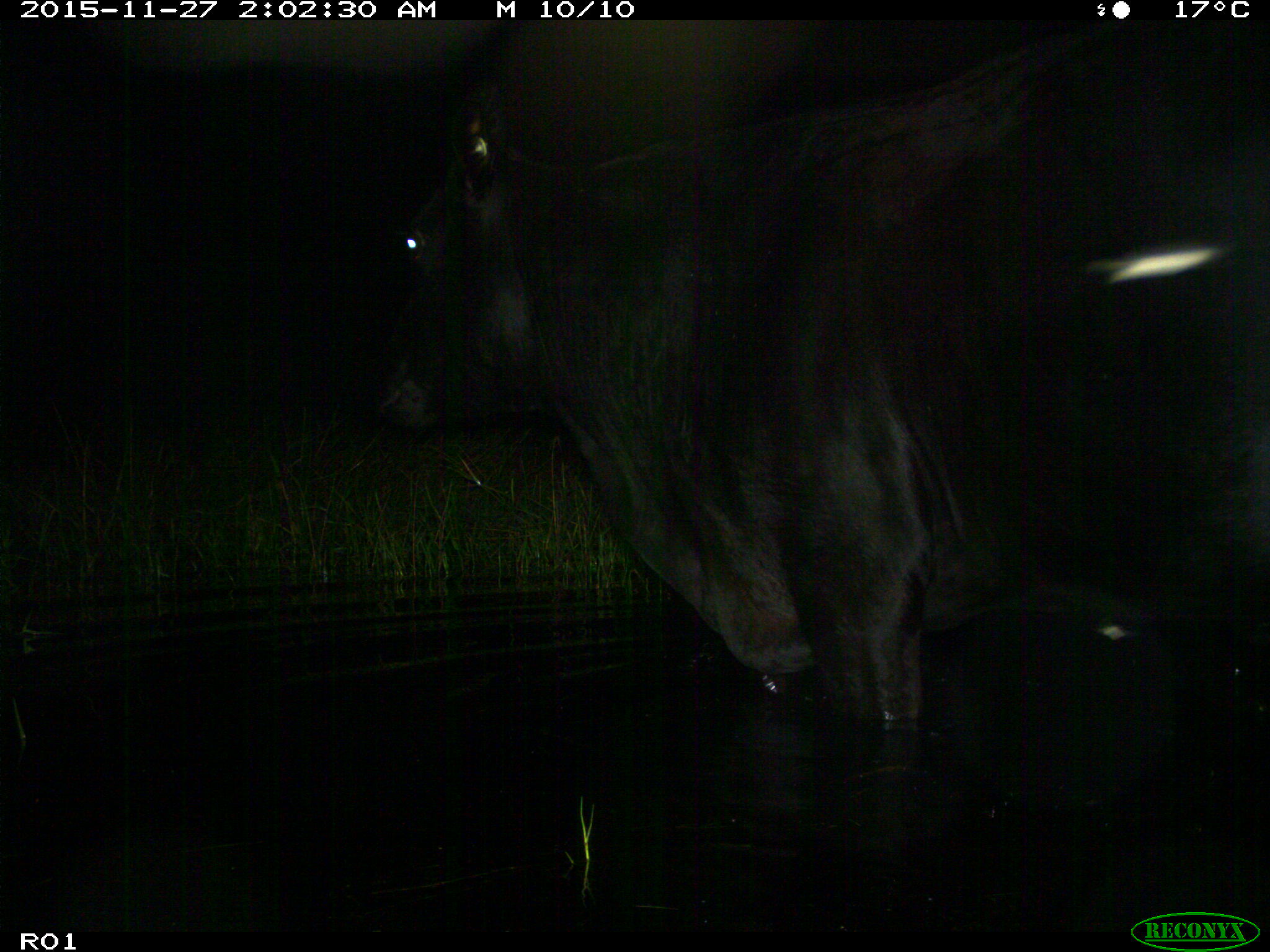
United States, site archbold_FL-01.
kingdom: Animalia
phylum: Chordata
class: Mammalia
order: Artiodactyla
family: Bovidae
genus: Bos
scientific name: Bos taurus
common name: domestic cow